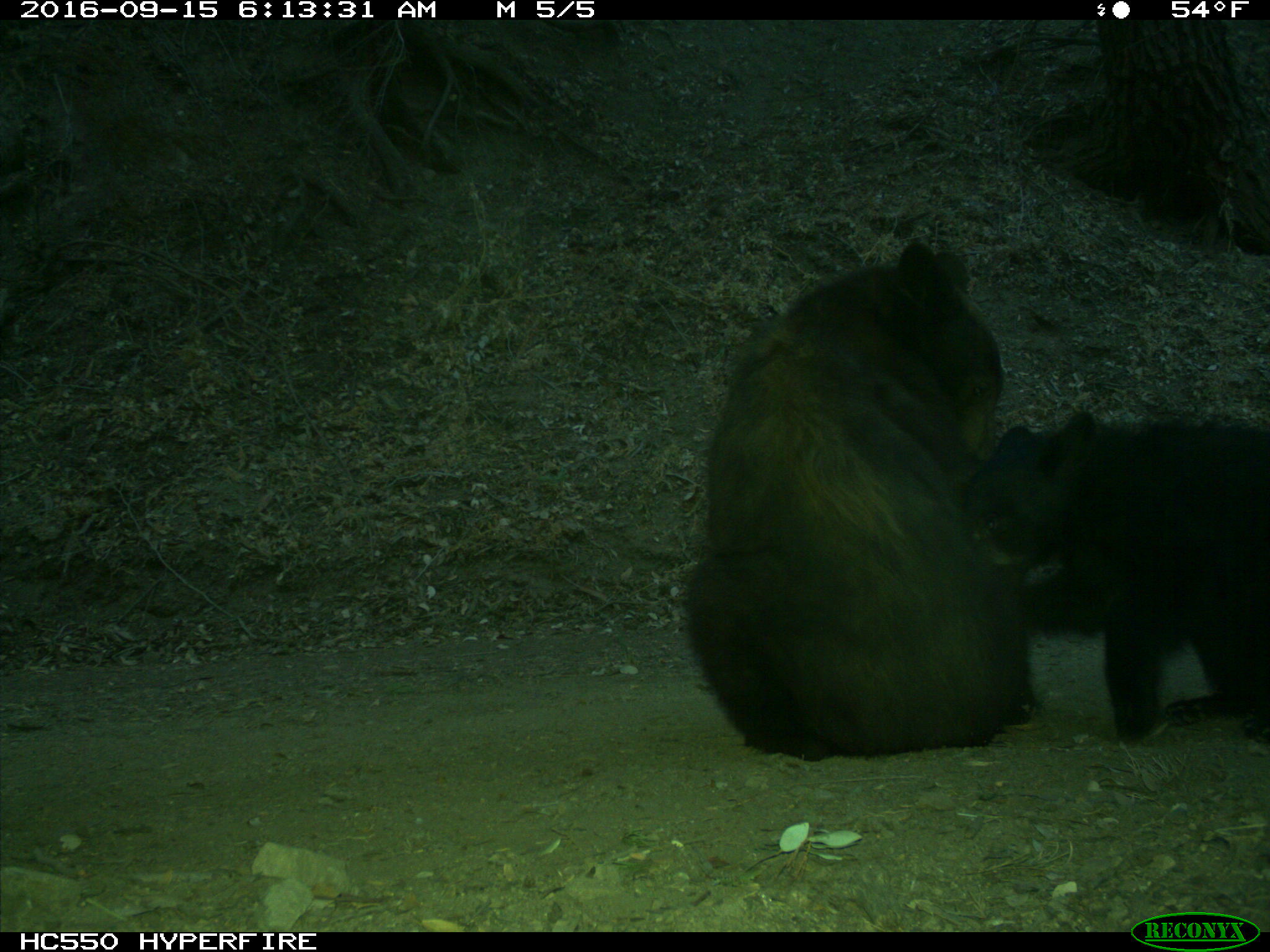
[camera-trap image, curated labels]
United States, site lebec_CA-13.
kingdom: Animalia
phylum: Chordata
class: Mammalia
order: Carnivora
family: Ursidae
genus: Ursus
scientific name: Ursus americanus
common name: american black bear